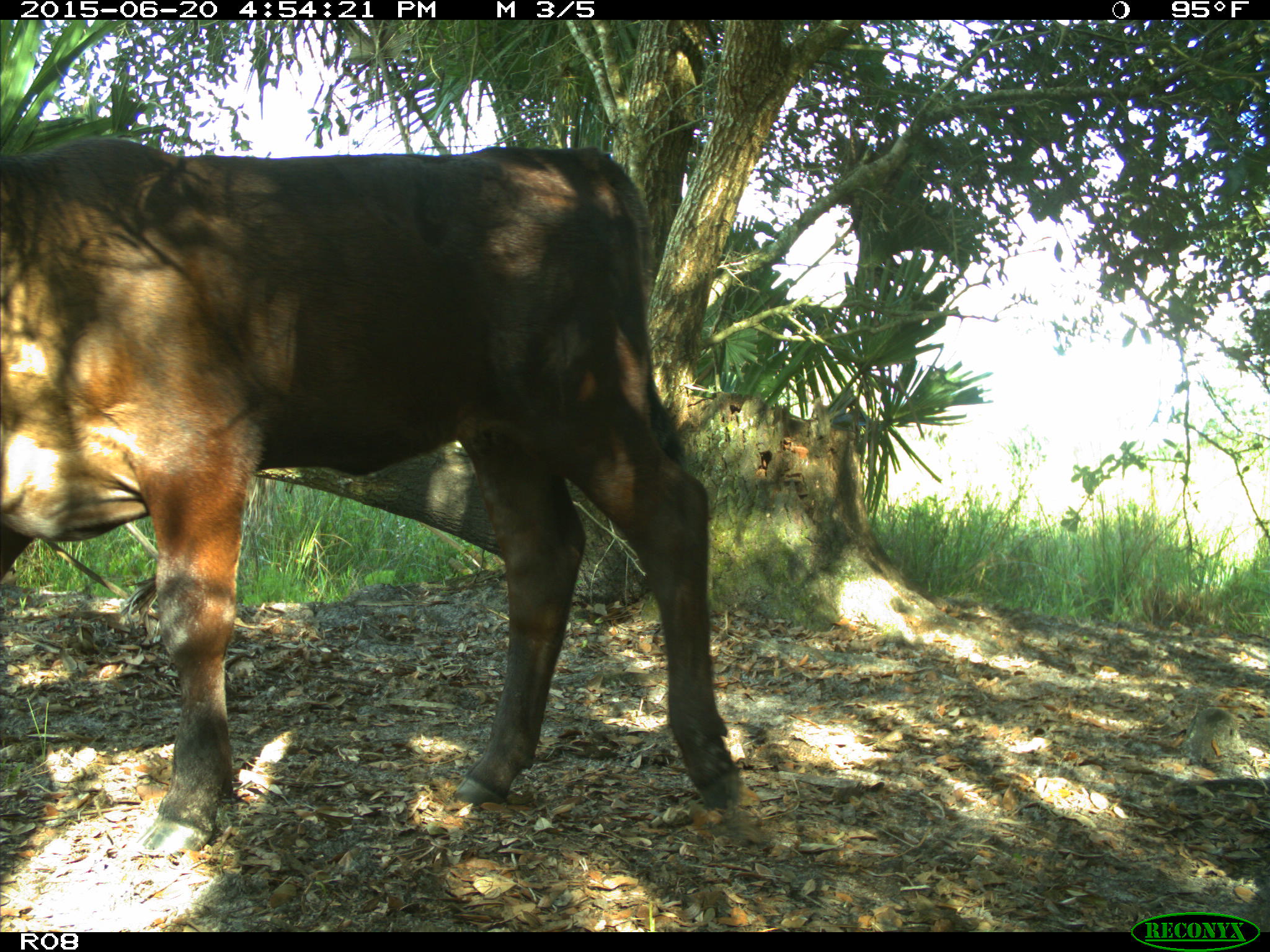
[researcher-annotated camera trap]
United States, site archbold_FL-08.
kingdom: Animalia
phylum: Chordata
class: Mammalia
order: Artiodactyla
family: Bovidae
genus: Bos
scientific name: Bos taurus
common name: domestic cow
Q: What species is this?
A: Bos taurus (domestic cow).